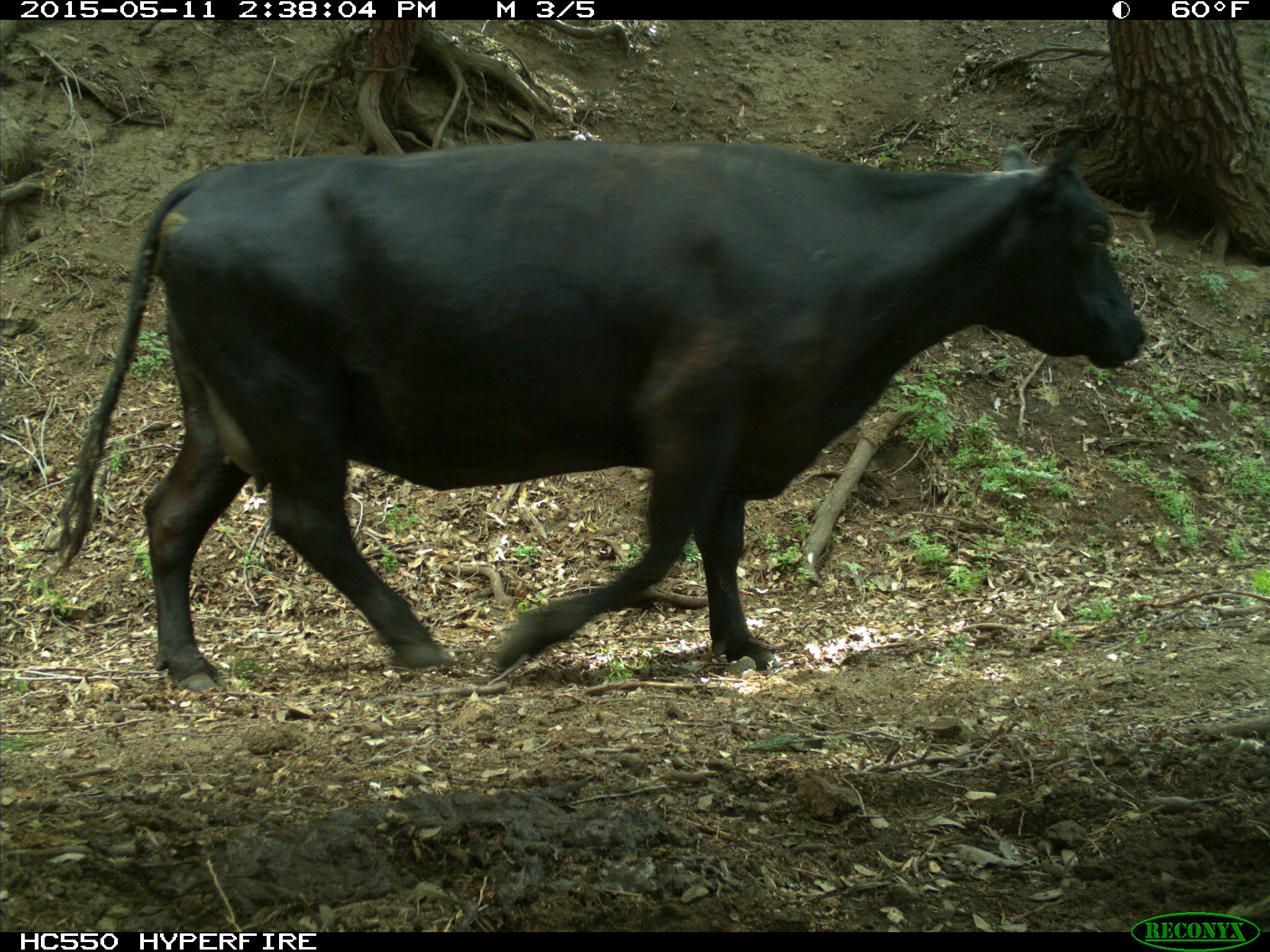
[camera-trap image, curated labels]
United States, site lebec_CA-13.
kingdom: Animalia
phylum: Chordata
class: Mammalia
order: Artiodactyla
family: Bovidae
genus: Bos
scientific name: Bos taurus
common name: domestic cow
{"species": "Bos taurus (domestic cow)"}